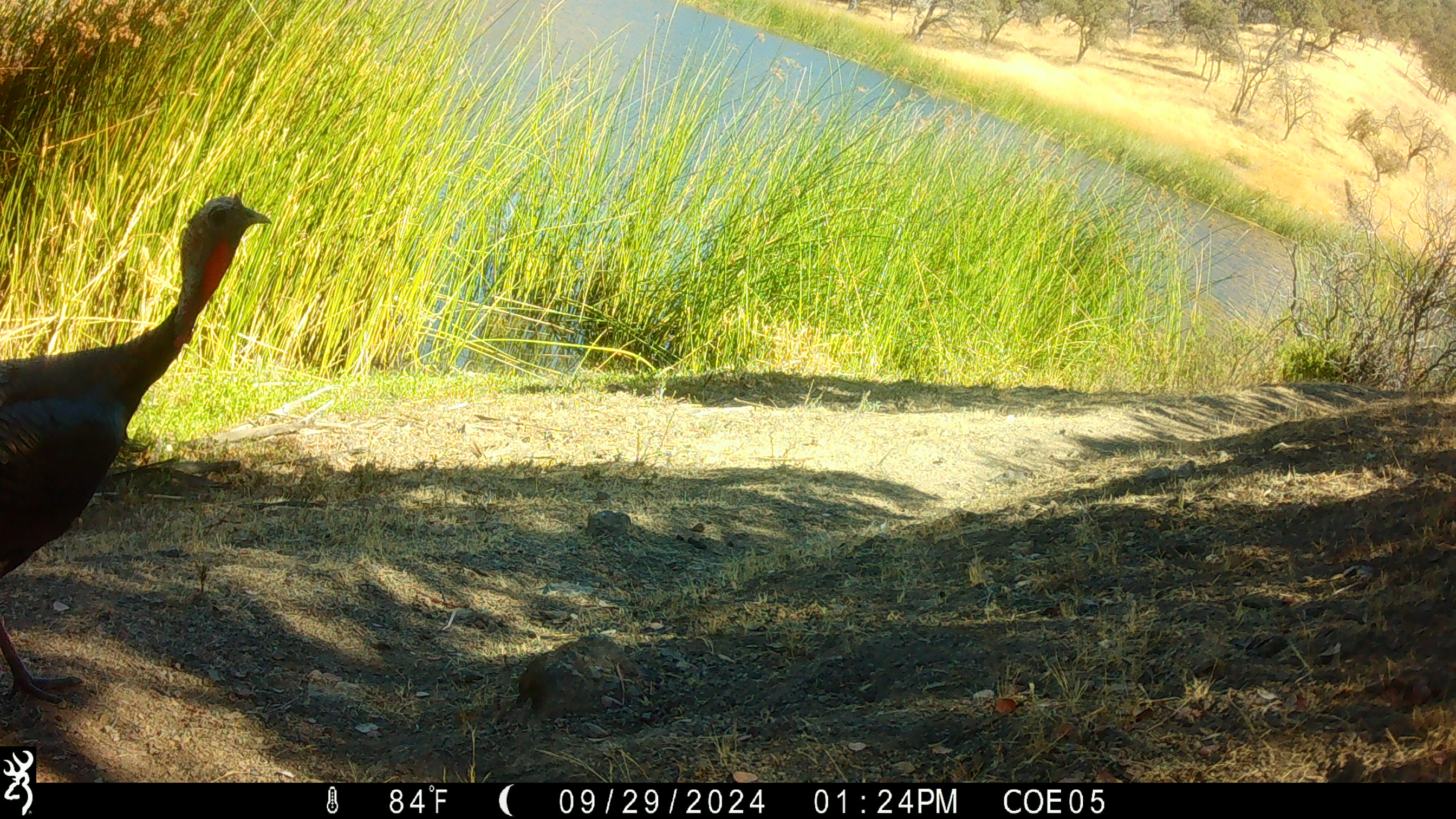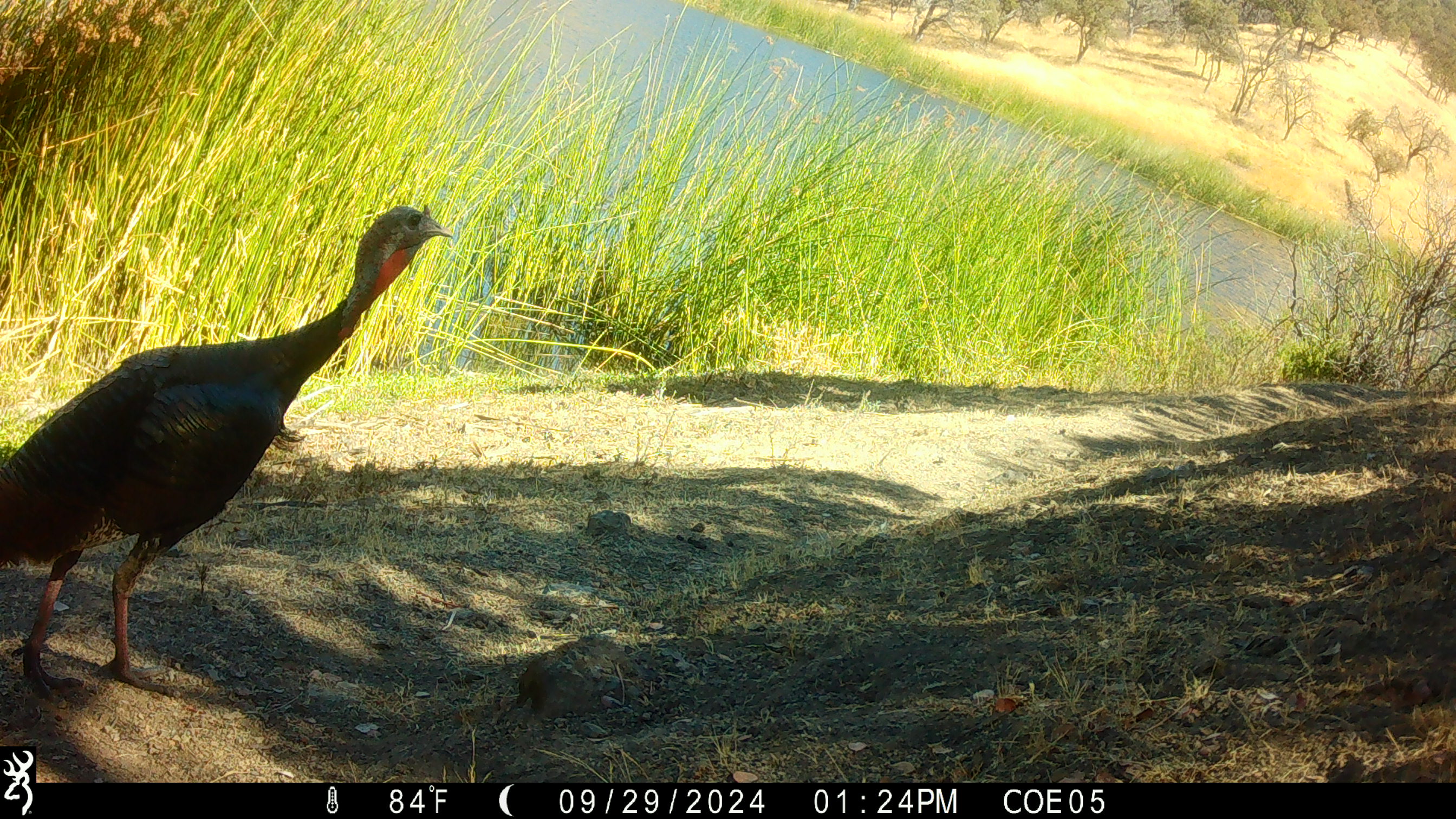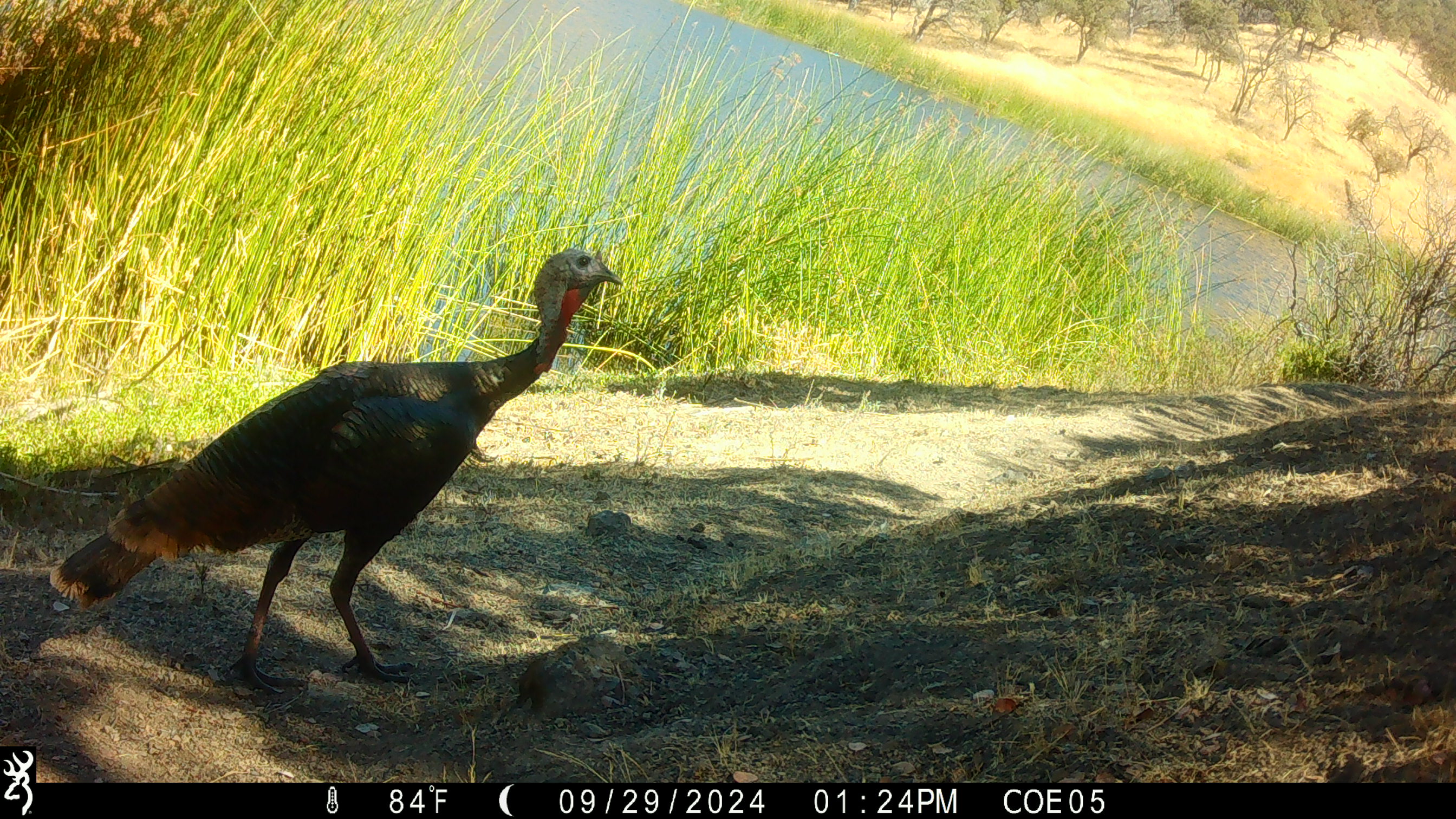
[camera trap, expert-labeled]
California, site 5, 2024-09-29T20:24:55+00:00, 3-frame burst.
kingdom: Animalia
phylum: Chordata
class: Aves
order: Galliformes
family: Phasianidae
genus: Meleagris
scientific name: Meleagris gallopavo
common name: turkey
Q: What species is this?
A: Turkey (Meleagris gallopavo).